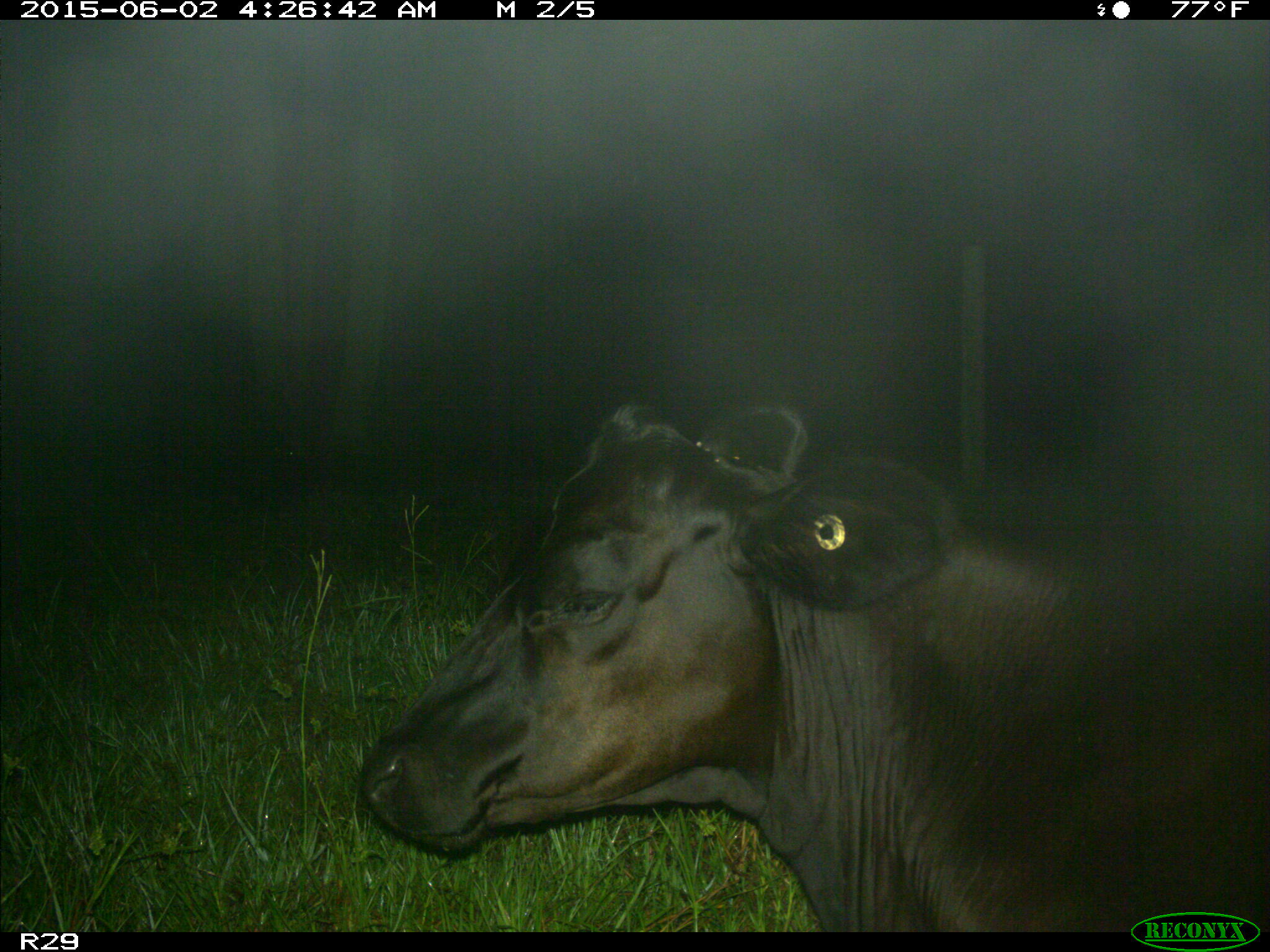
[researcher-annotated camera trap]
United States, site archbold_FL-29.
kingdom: Animalia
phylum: Chordata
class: Mammalia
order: Artiodactyla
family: Bovidae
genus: Bos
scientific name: Bos taurus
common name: domestic cow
Bos taurus (domestic cow).